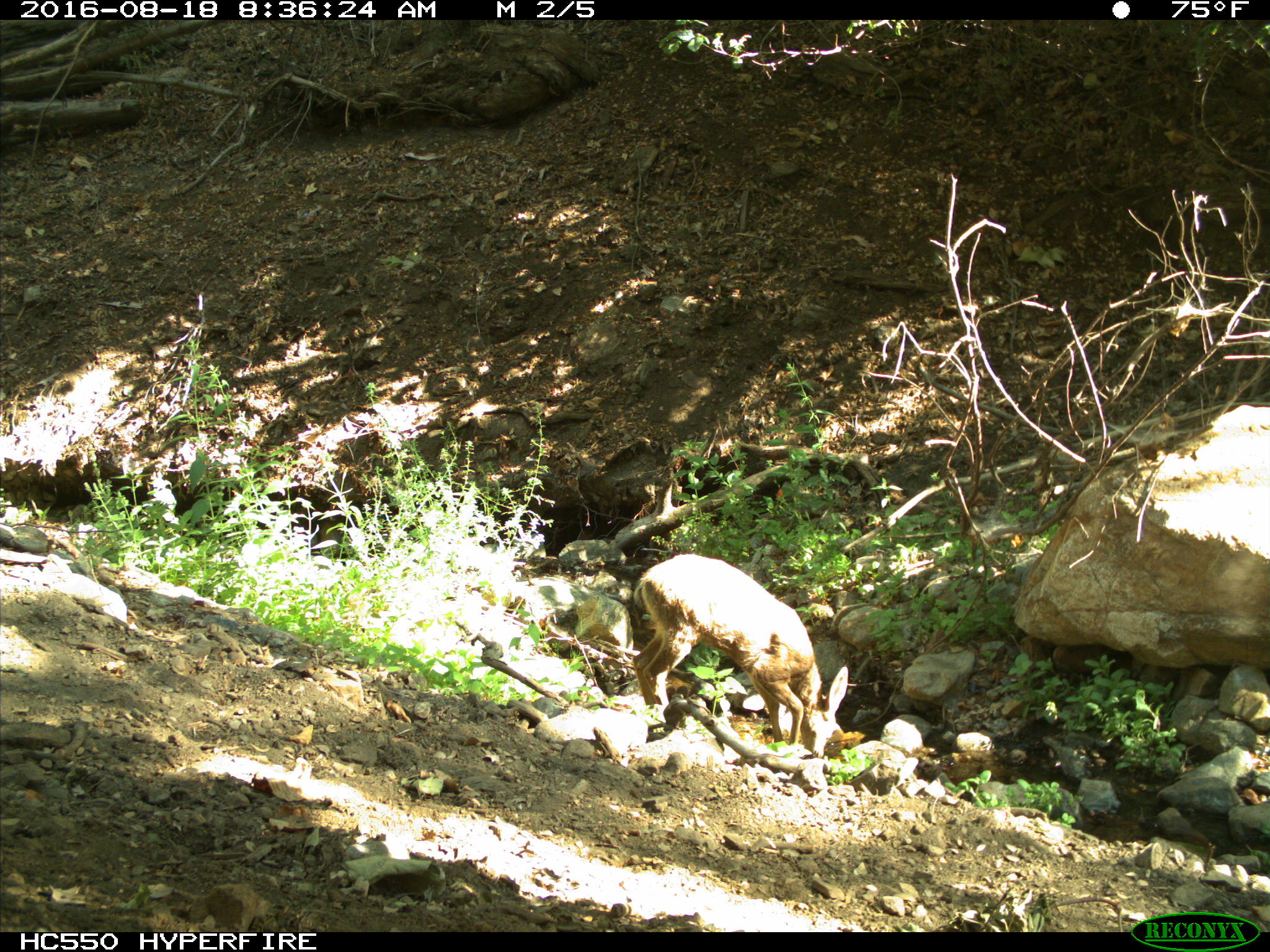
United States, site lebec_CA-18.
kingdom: Animalia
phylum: Chordata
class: Mammalia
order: Artiodactyla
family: Cervidae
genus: Odocoileus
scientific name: Odocoileus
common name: deer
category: unidentified deer